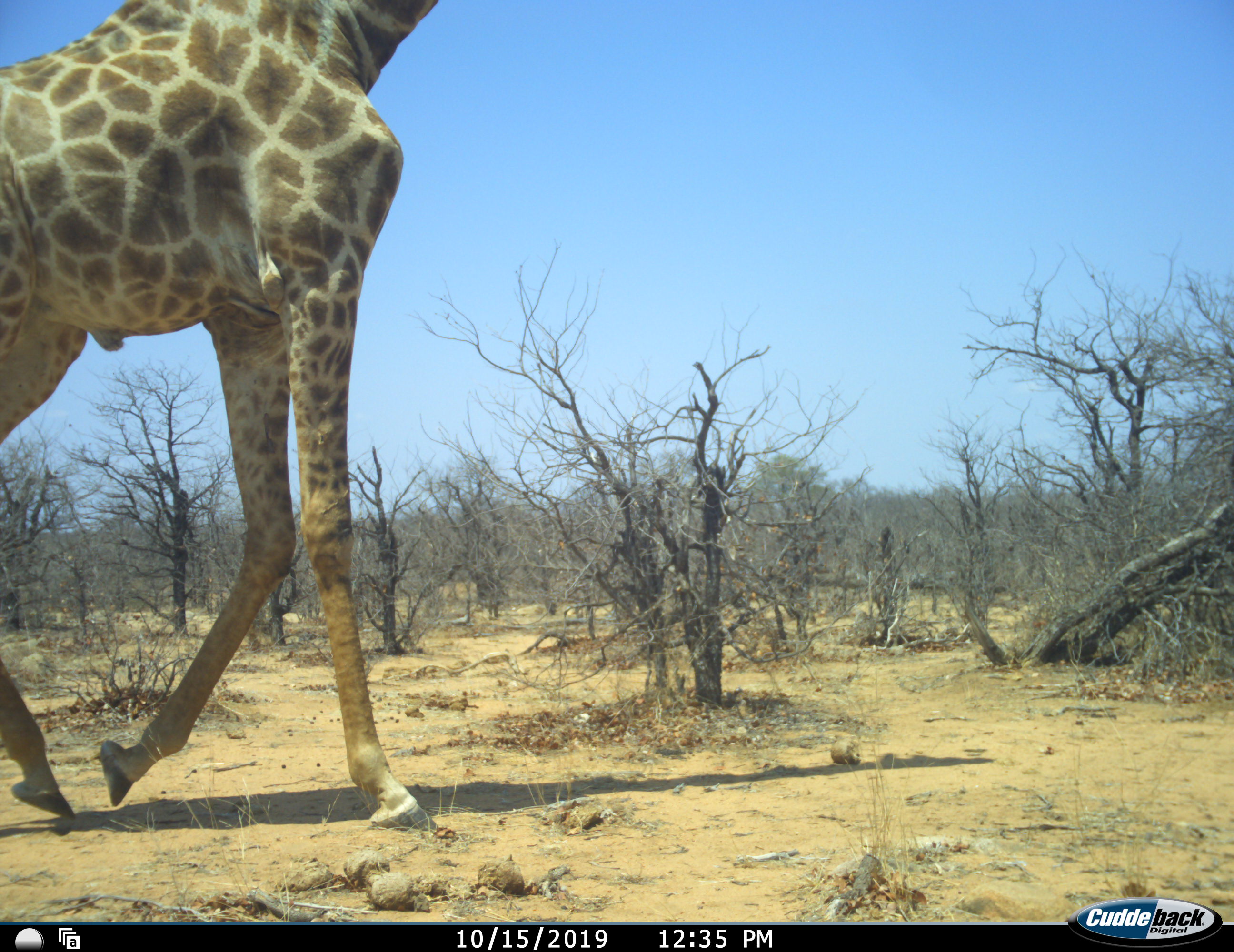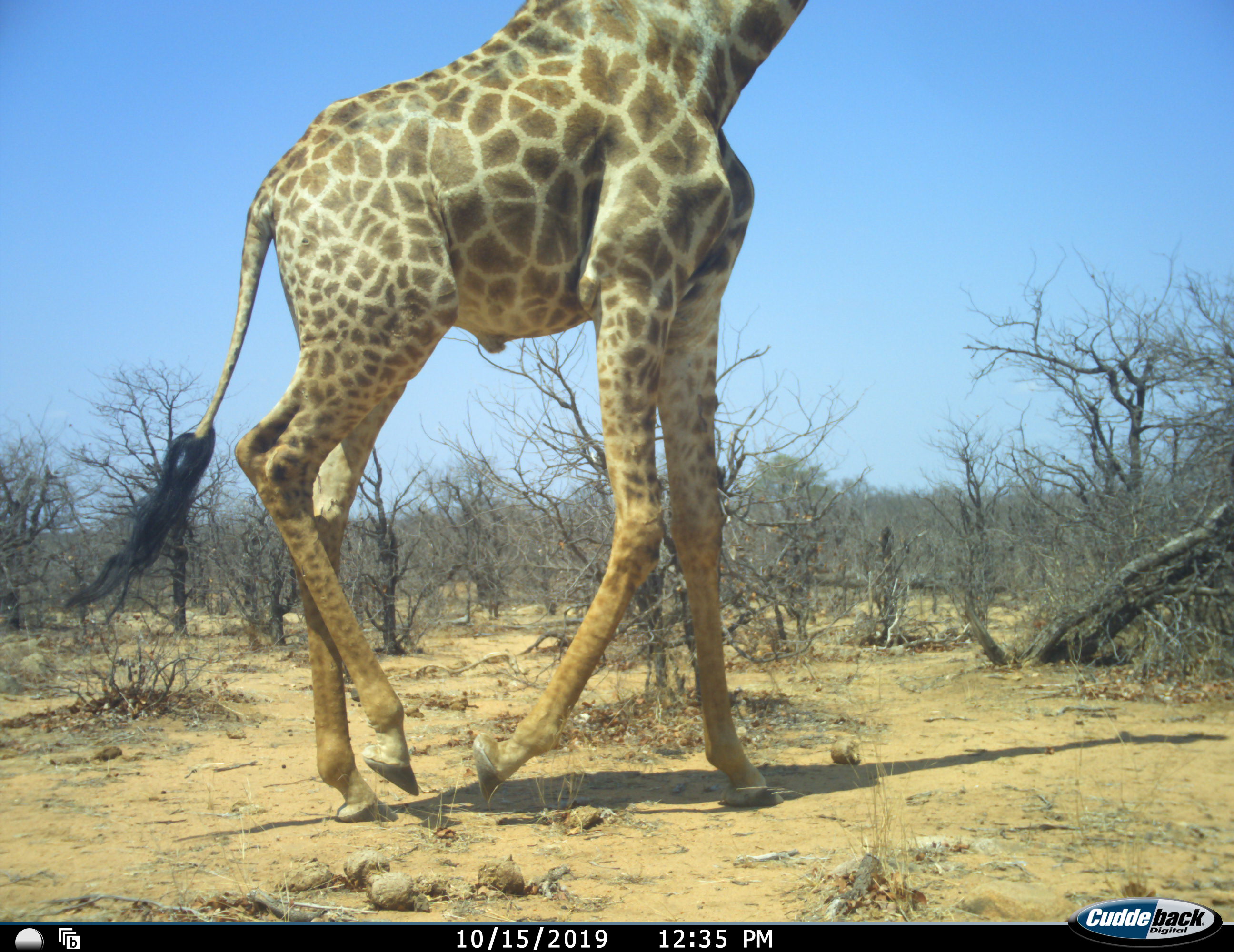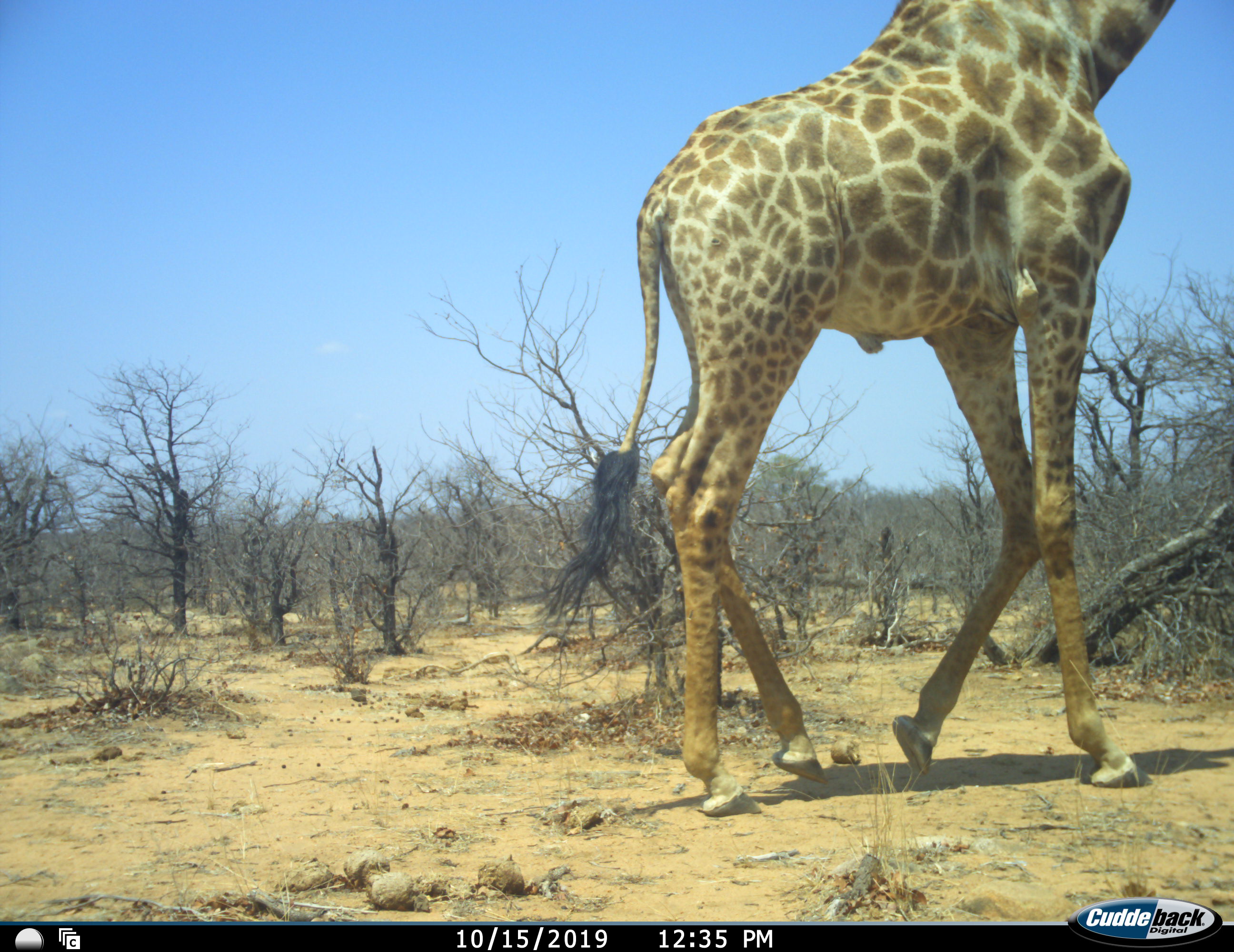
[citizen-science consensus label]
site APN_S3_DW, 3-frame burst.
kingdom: Animalia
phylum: Chordata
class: Mammalia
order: Artiodactyla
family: Giraffidae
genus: Giraffa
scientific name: Giraffa camelopardalis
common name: giraffe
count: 1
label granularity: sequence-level